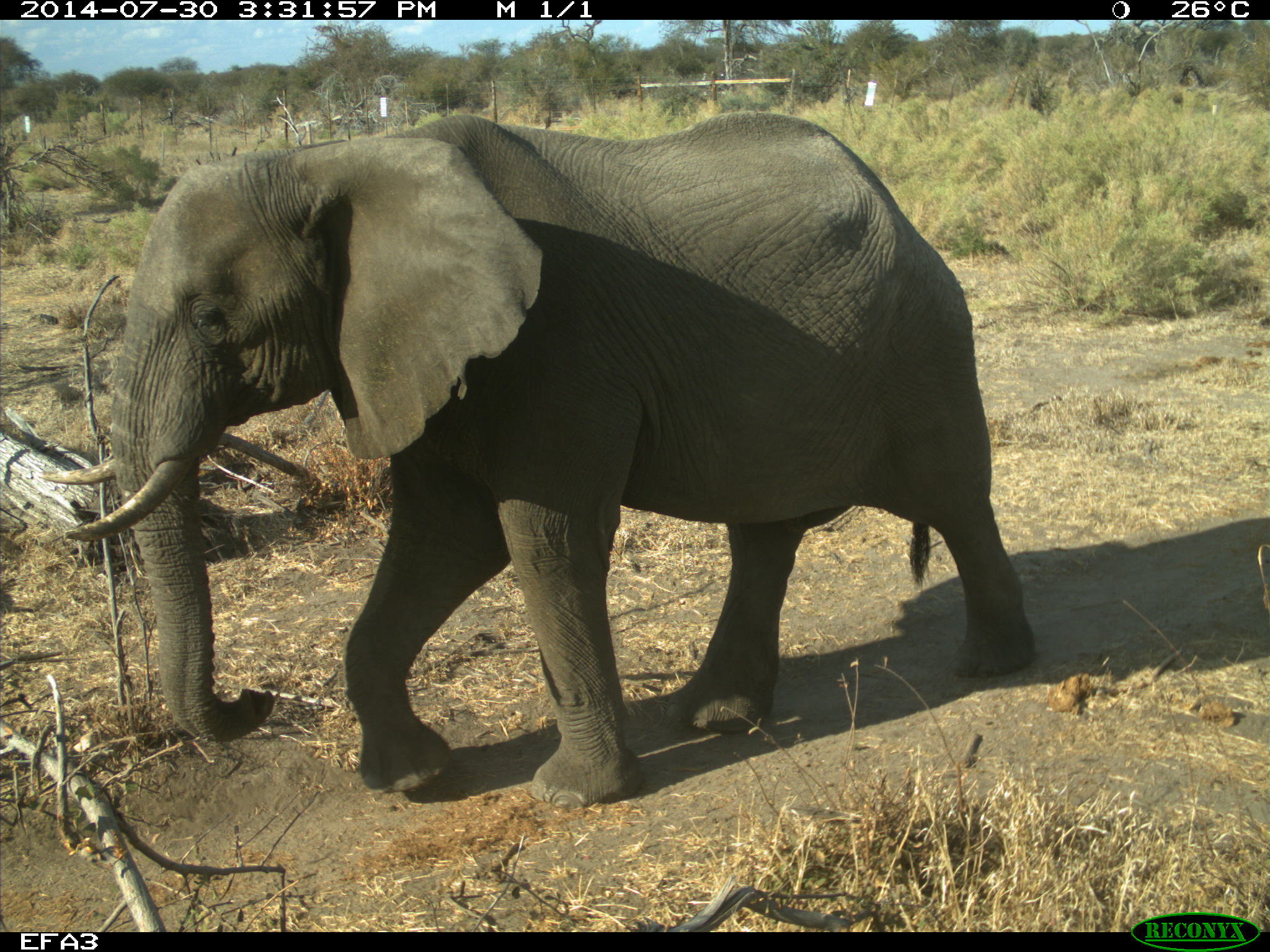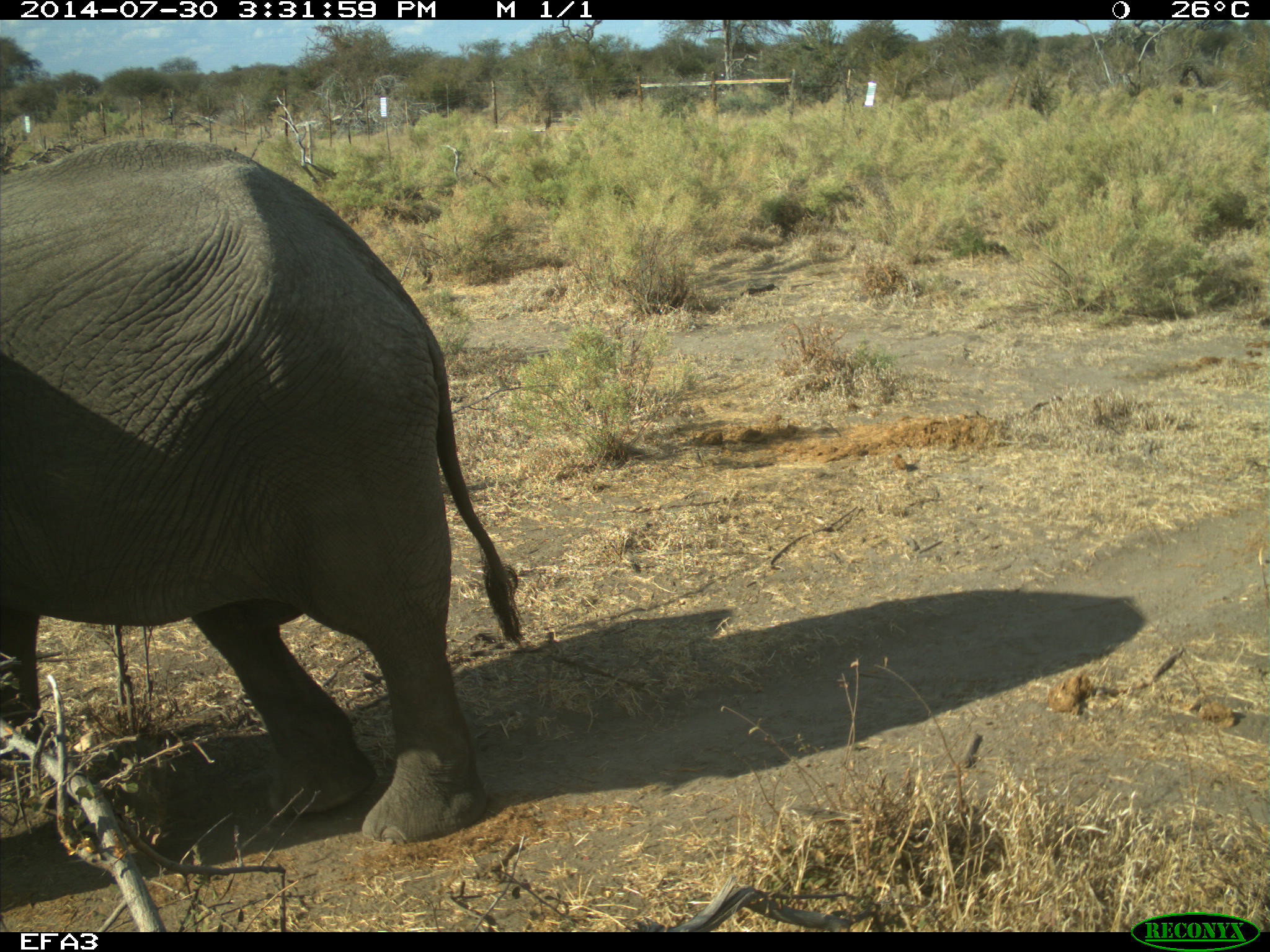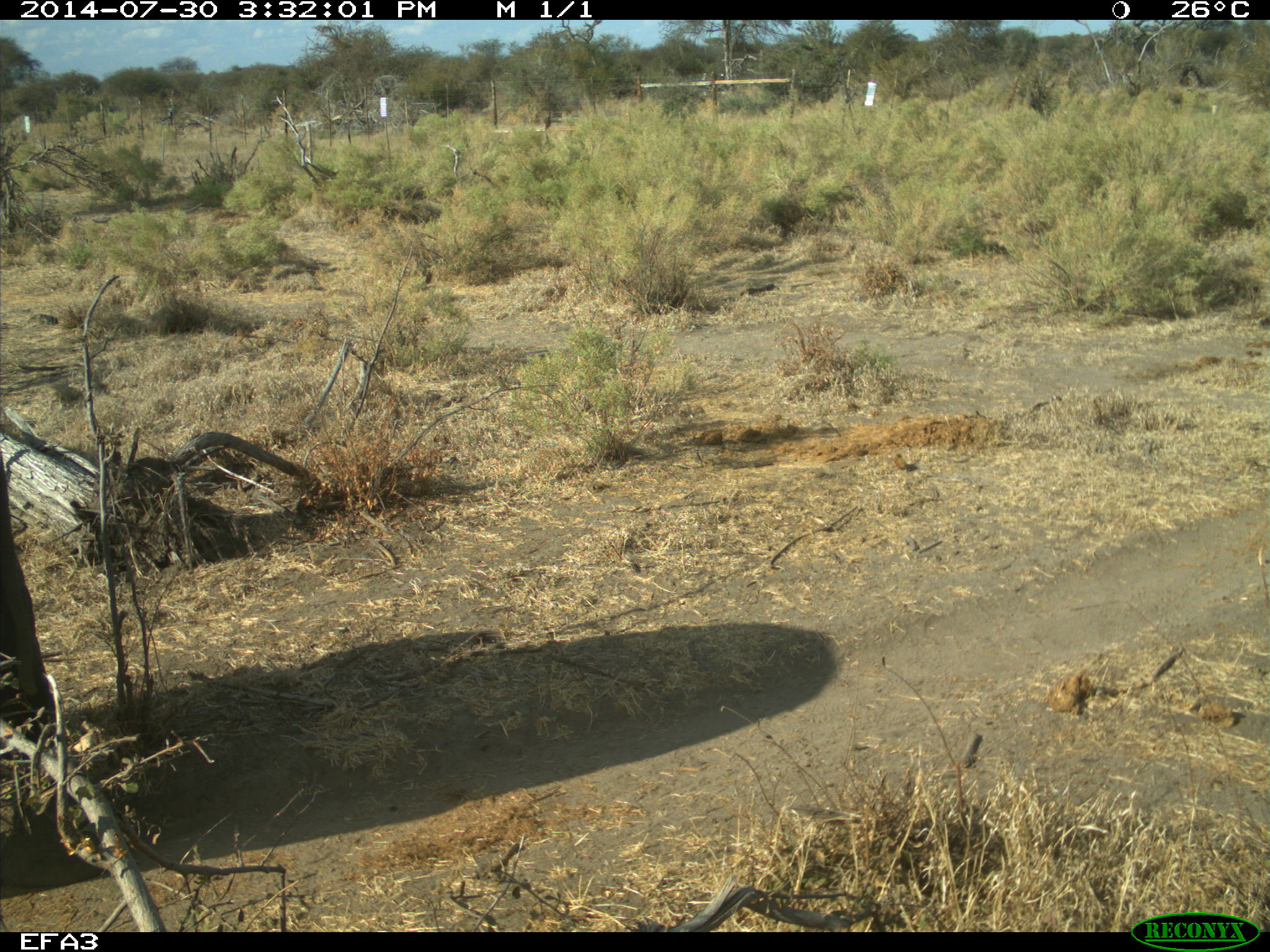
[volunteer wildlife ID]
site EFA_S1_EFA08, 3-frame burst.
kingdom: Animalia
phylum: Chordata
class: Mammalia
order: Proboscidea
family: Elephantidae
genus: Loxodonta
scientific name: Loxodonta africana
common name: african bush elephant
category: elephant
Elephant (african bush elephant) (Loxodonta africana), count 1. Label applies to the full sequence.